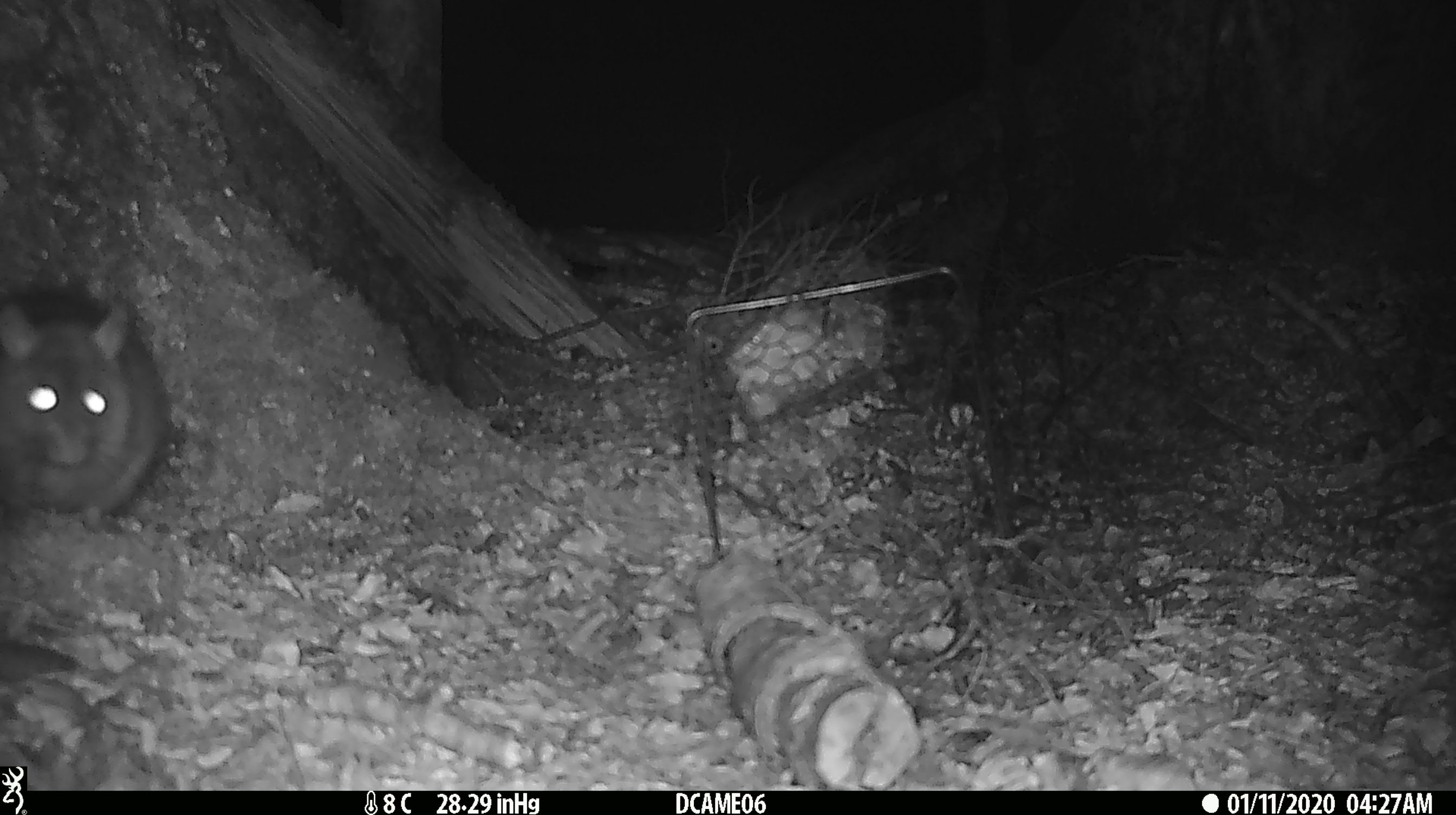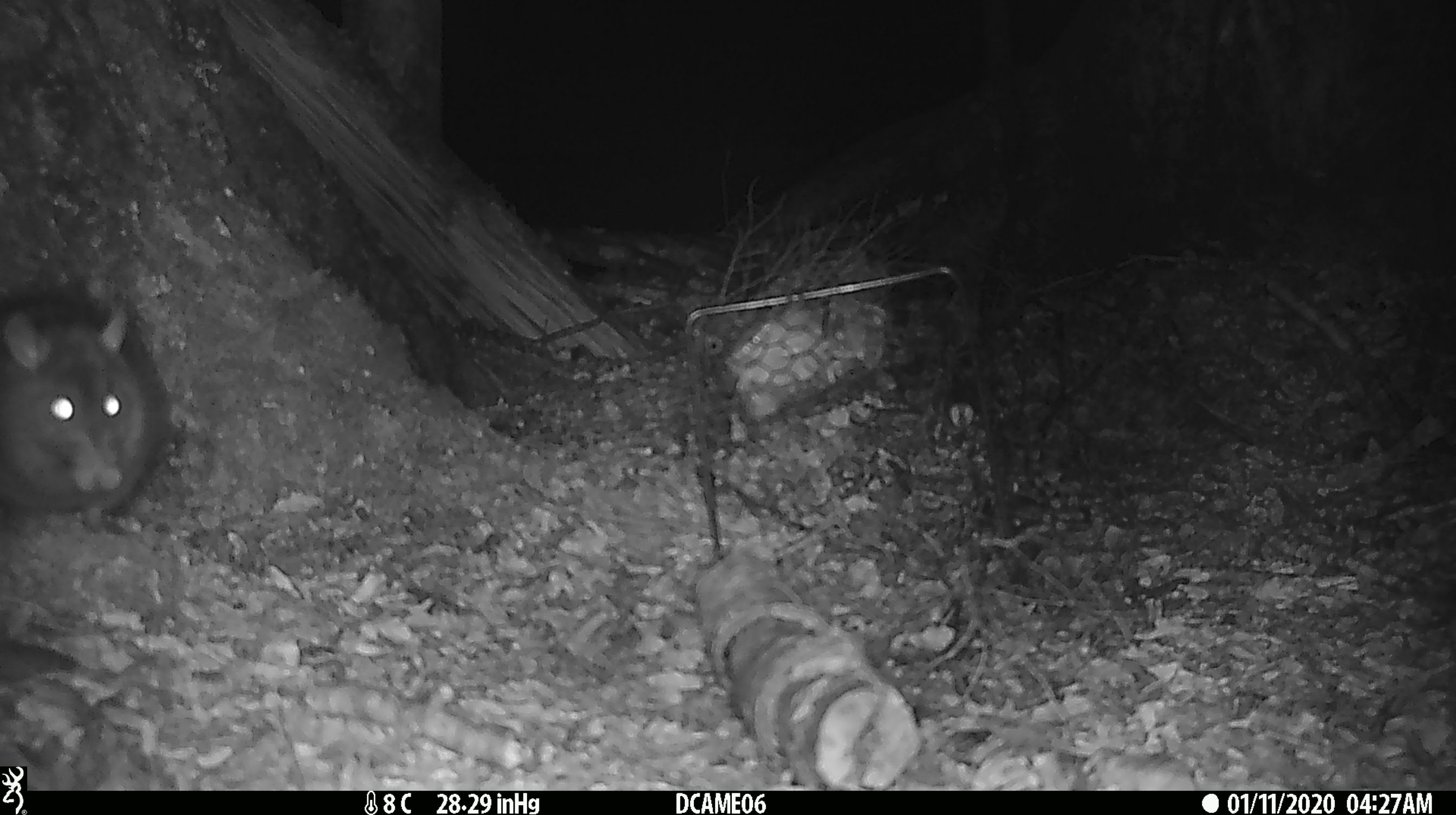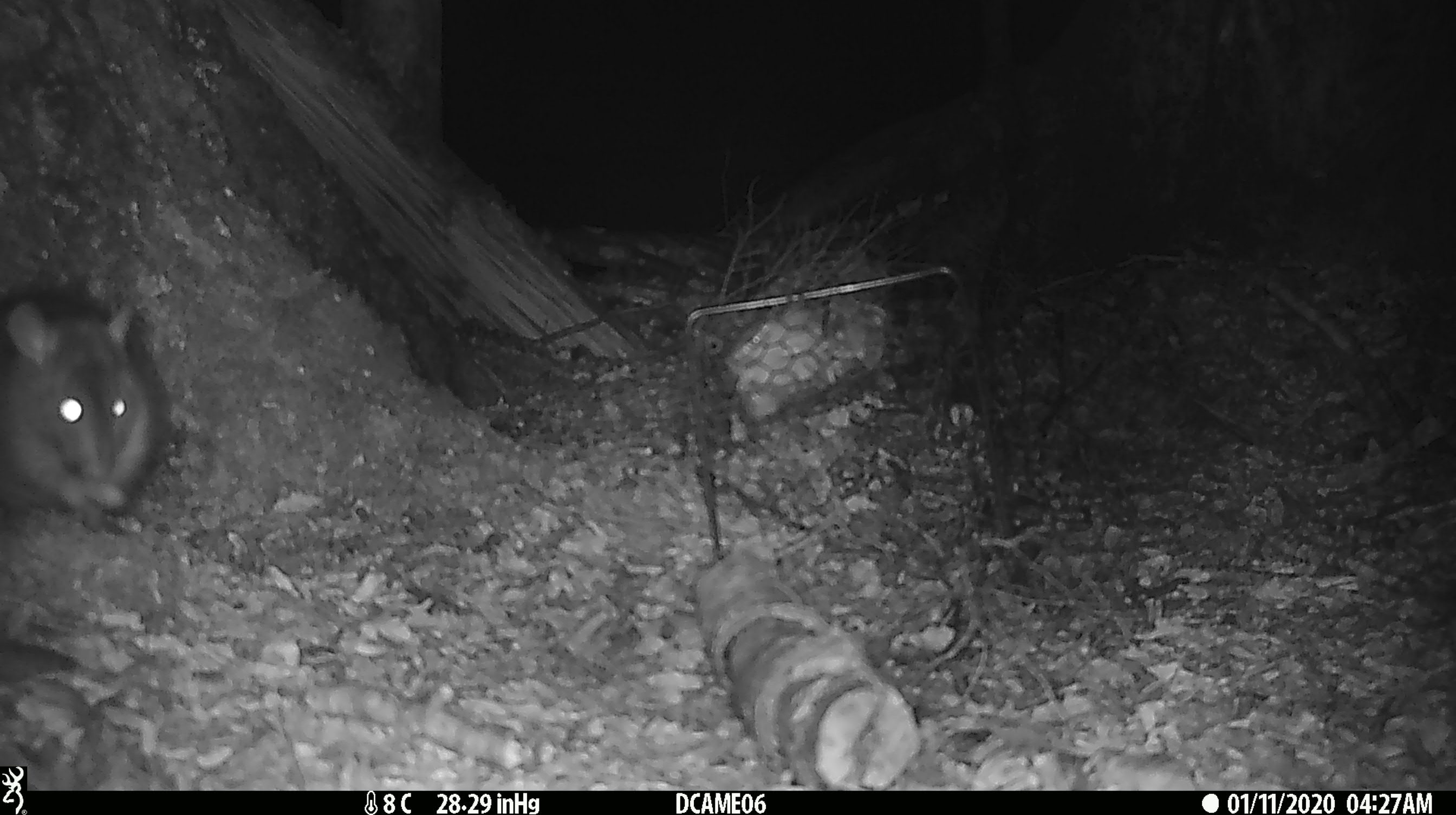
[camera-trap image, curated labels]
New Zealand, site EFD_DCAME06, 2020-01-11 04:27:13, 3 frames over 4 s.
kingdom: Animalia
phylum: Chordata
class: Mammalia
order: Rodentia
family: Muridae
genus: Rattus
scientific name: Rattus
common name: rat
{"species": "rat (Rattus)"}